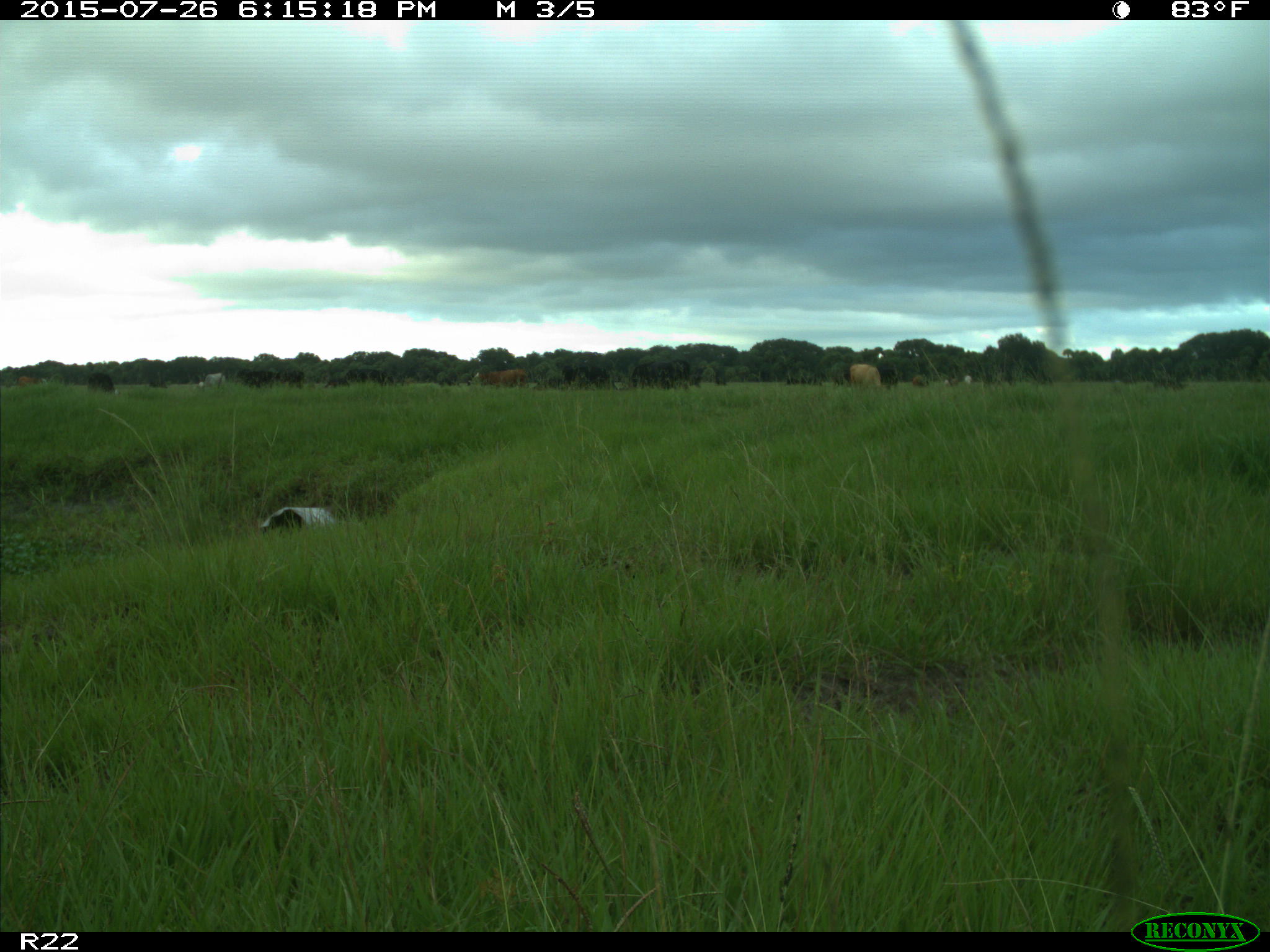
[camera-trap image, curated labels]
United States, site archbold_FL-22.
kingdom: Animalia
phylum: Chordata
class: Mammalia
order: Artiodactyla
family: Bovidae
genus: Bos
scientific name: Bos taurus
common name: domestic cow